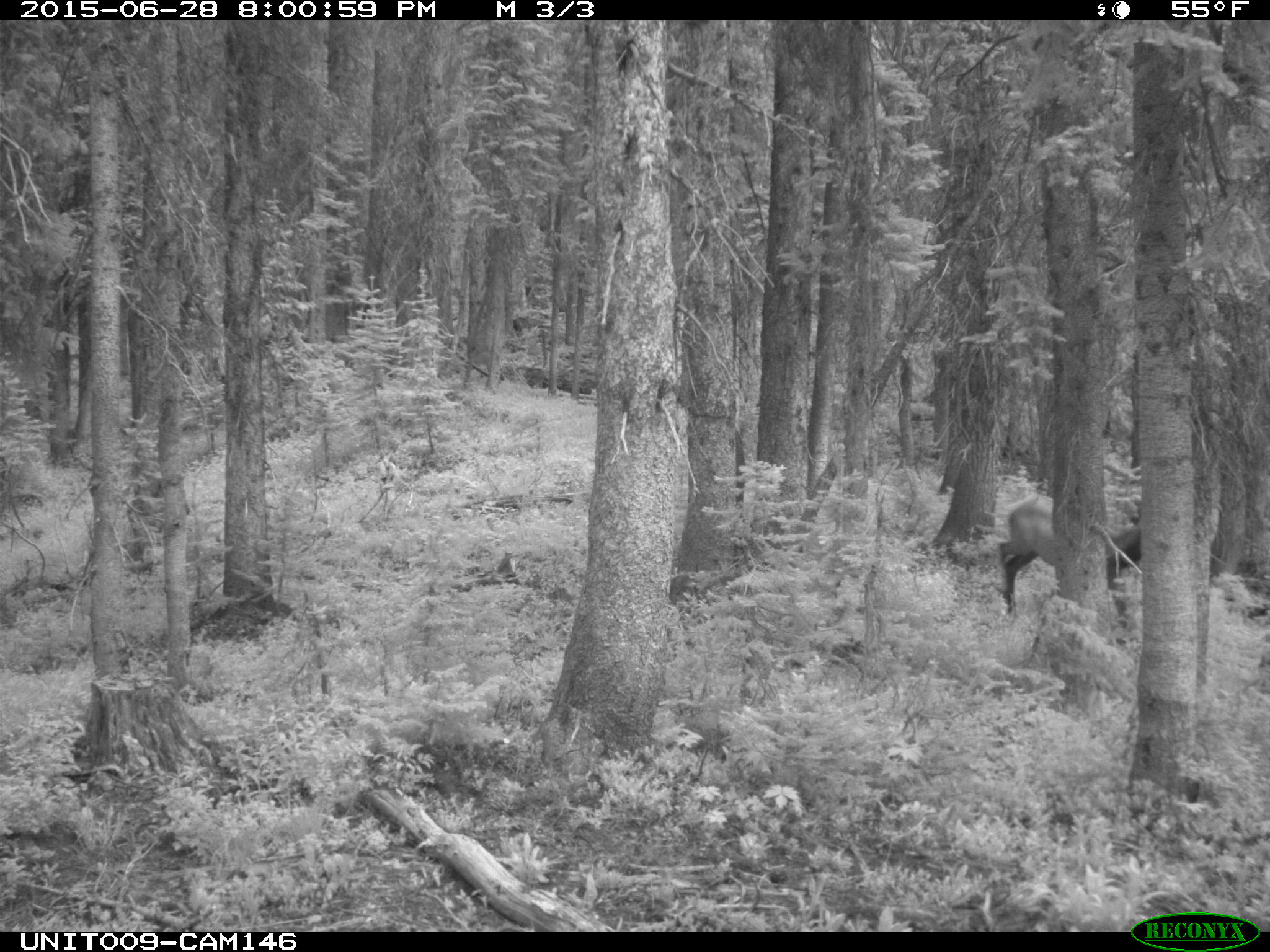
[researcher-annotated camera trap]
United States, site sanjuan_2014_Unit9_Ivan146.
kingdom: Animalia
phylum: Chordata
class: Mammalia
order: Artiodactyla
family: Cervidae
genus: Cervus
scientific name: Cervus elaphus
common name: red deer